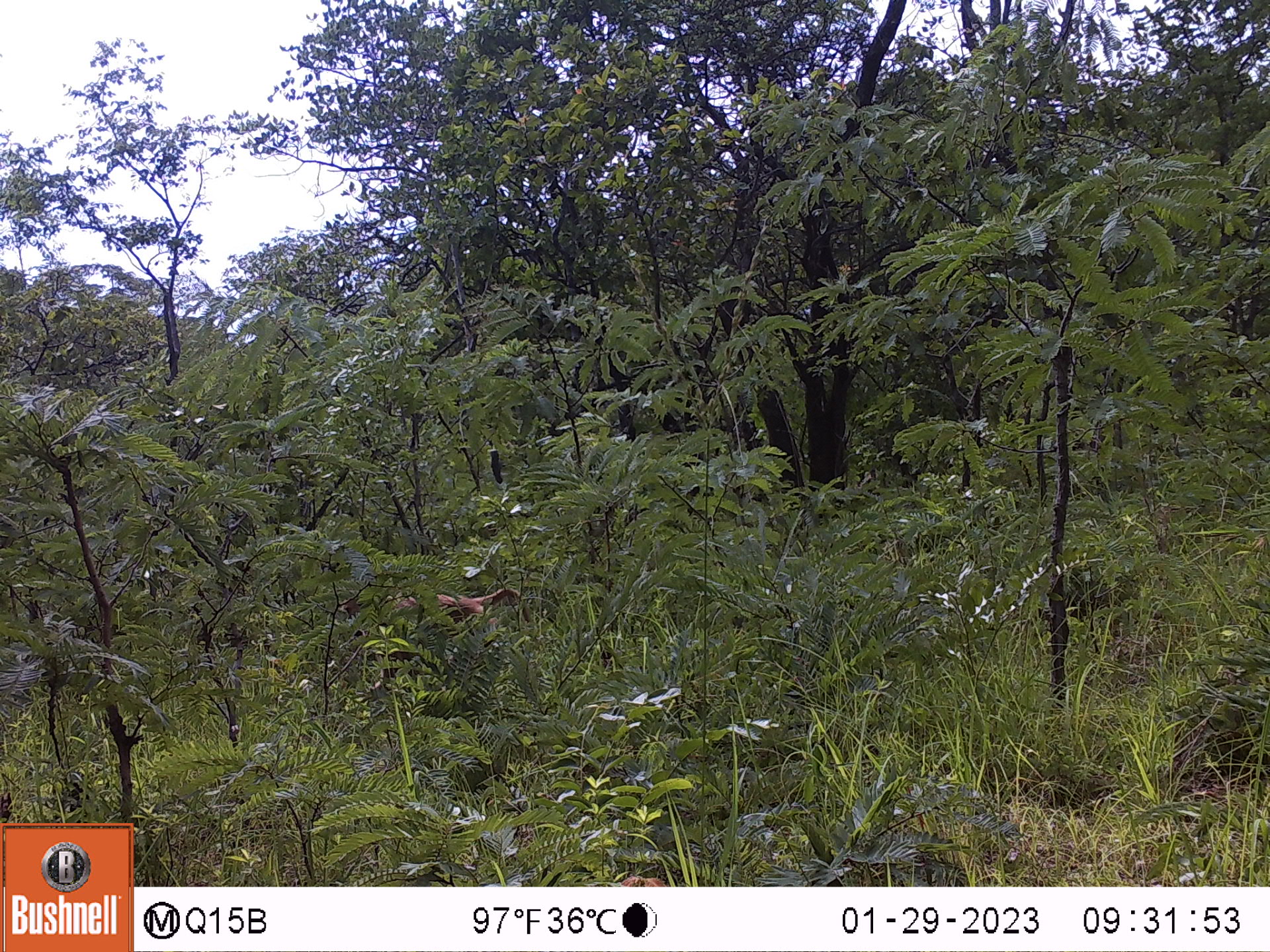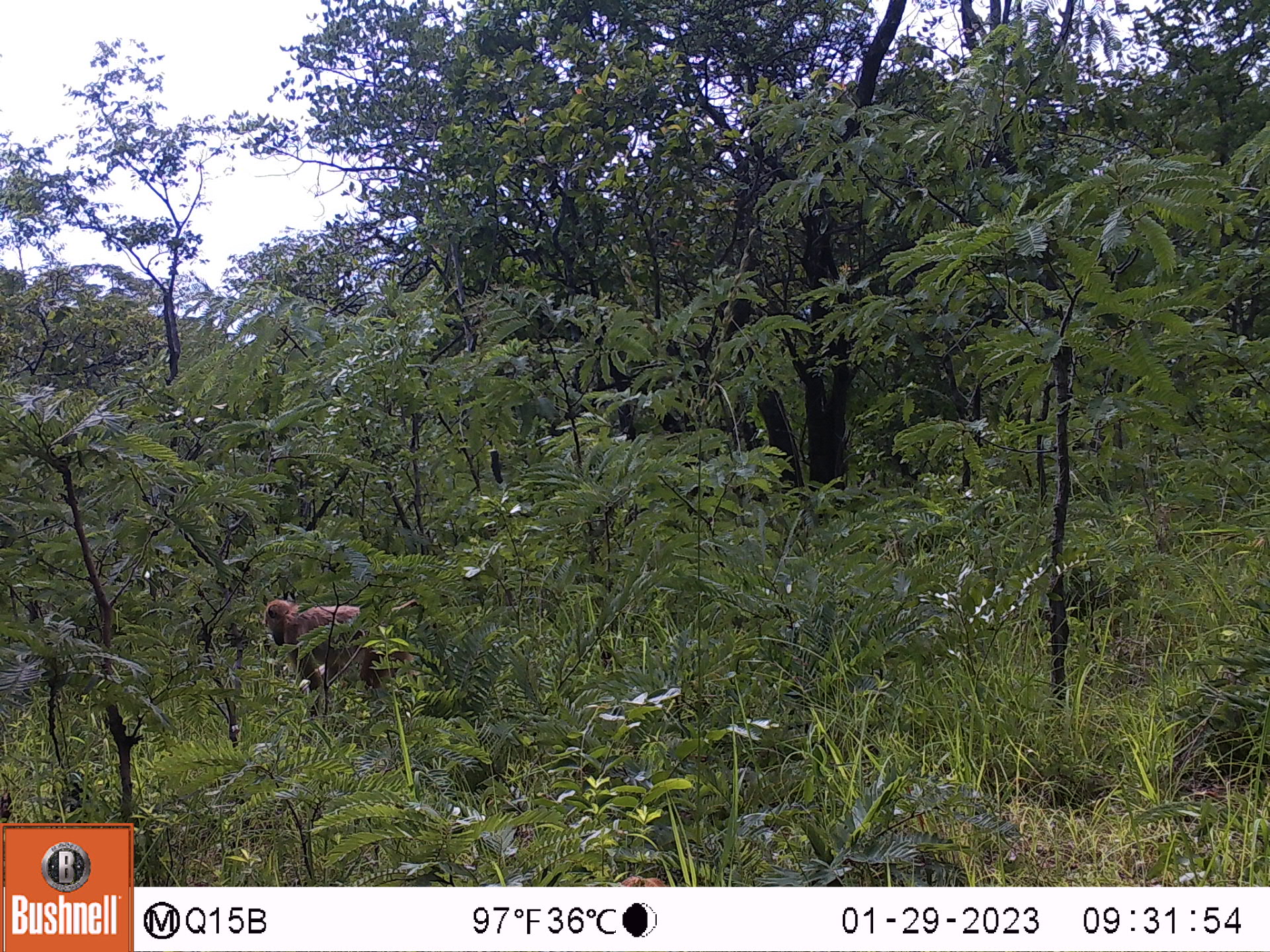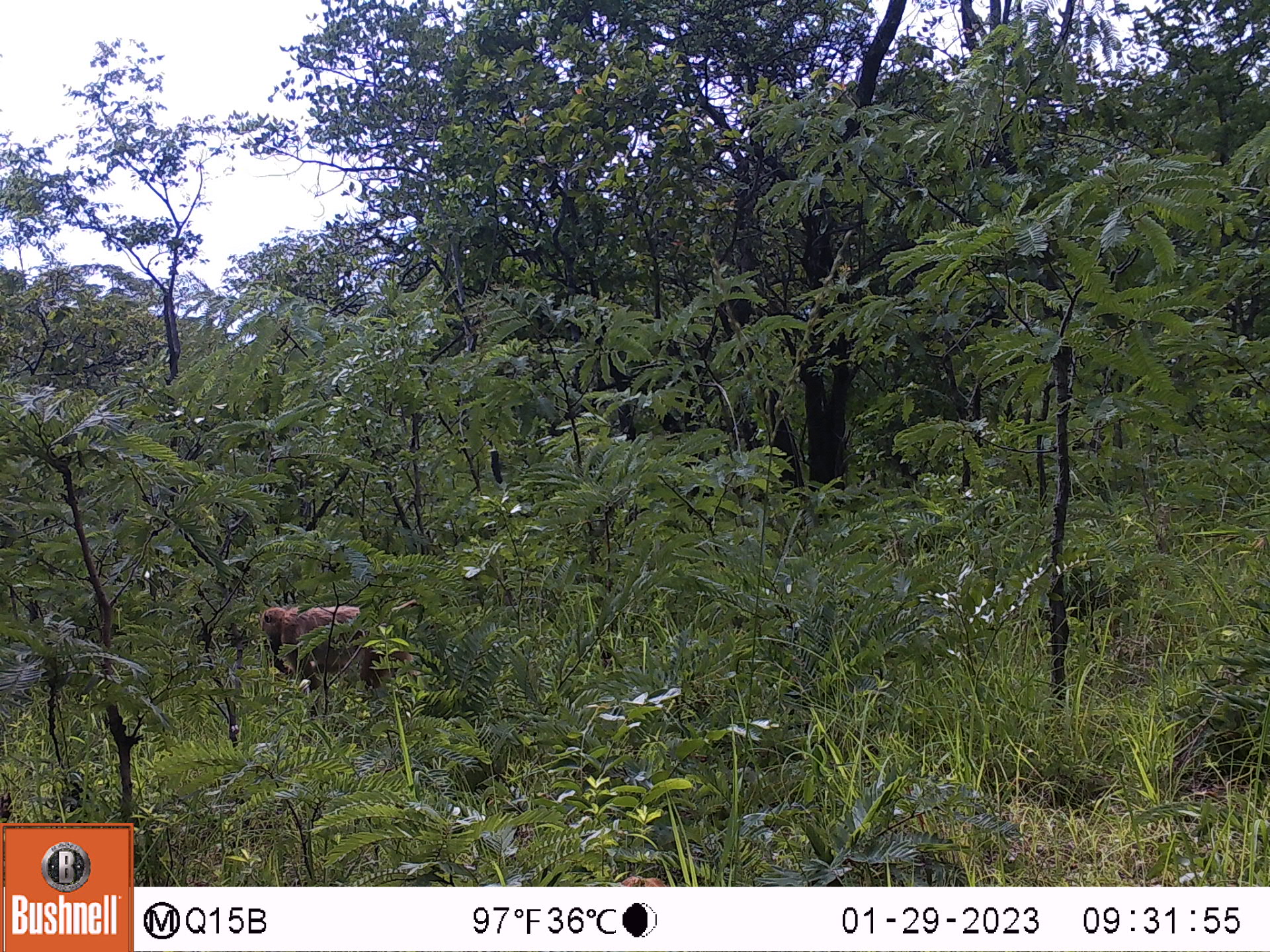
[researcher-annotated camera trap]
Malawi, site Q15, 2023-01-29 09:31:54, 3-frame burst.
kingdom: Animalia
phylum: Chordata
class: Mammalia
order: Primates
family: Cercopithecidae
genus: Papio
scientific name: Papio cynocephalus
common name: yellow baboon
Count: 1.